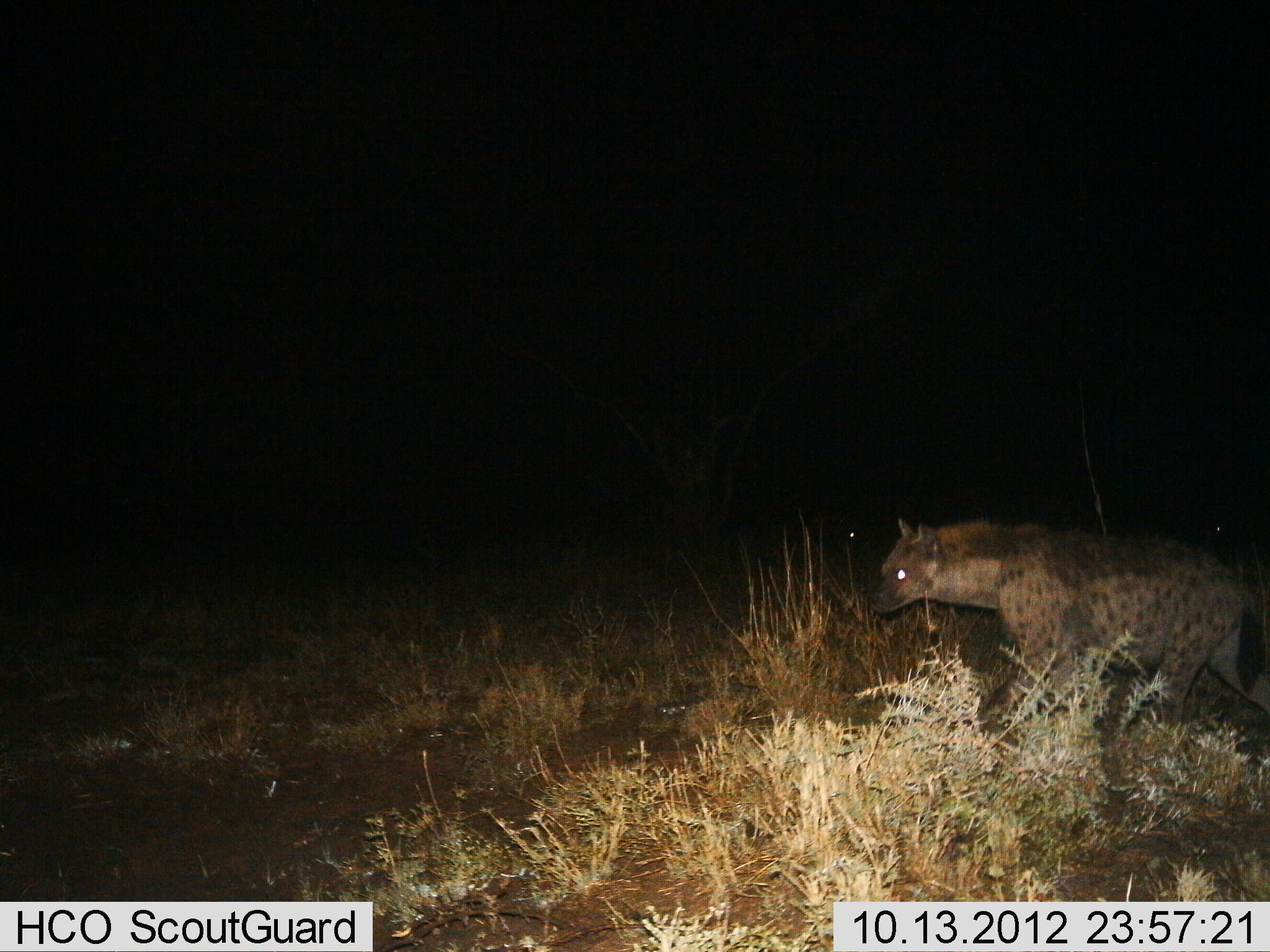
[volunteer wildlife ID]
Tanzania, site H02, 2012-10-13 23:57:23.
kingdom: Animalia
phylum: Chordata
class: Mammalia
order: Carnivora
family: Hyaenidae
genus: Crocuta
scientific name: Crocuta crocuta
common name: spotted hyena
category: hyenaspotted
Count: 1.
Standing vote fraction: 10%.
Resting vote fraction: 0%.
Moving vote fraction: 90%.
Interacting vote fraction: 0%.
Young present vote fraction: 0%.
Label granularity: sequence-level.